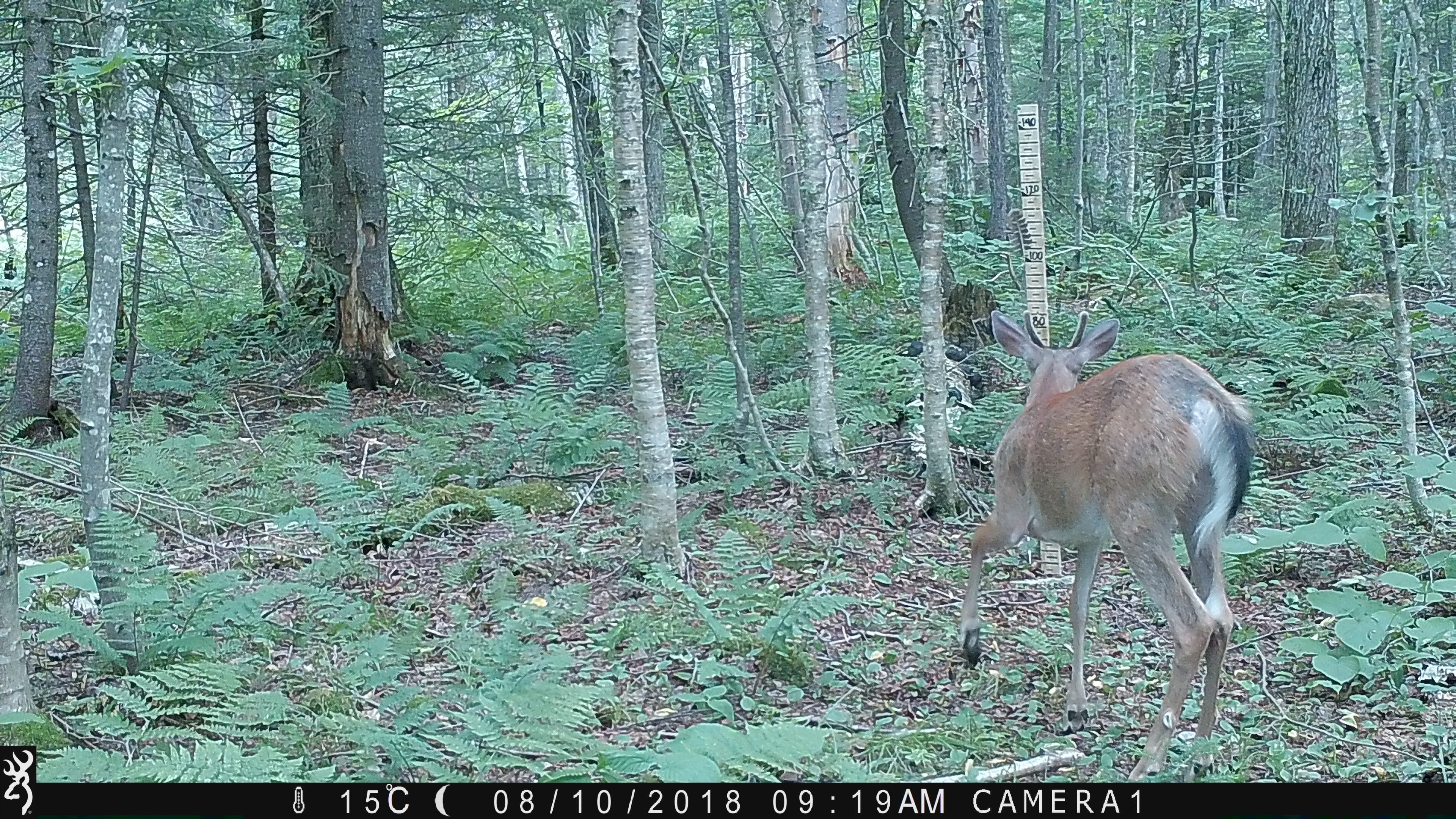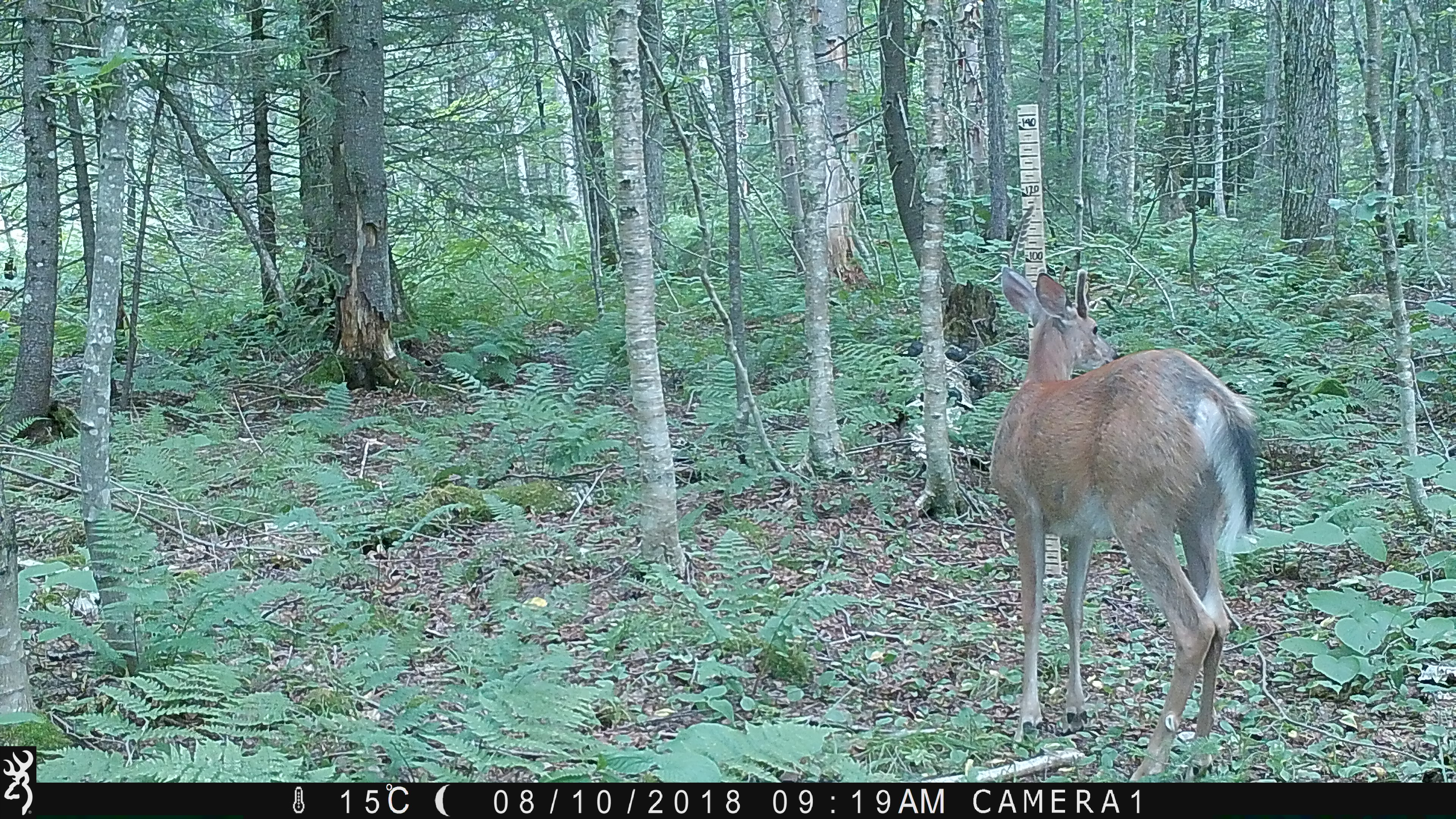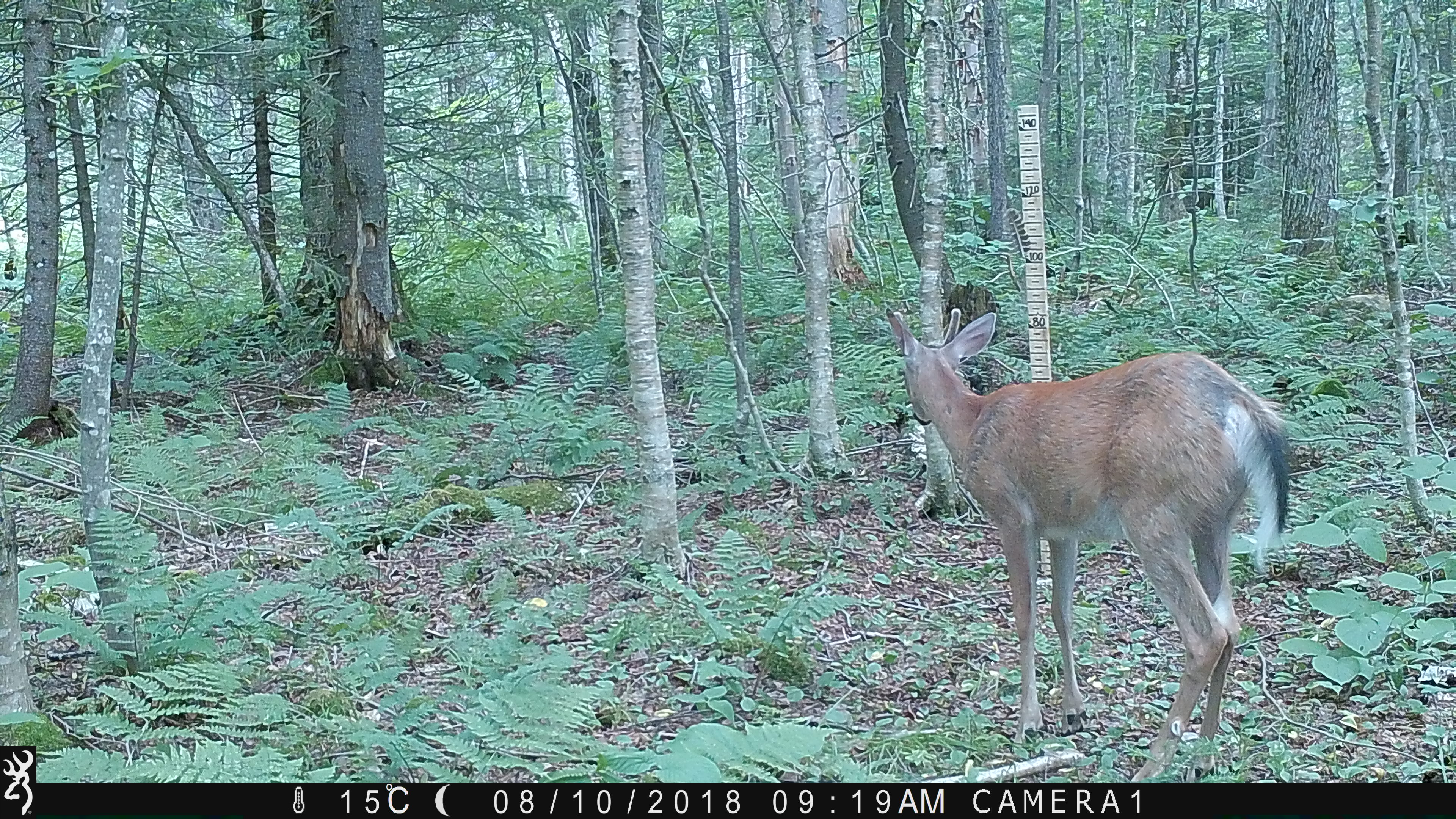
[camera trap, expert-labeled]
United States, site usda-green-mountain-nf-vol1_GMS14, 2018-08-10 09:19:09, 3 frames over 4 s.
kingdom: Animalia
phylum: Chordata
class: Mammalia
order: Artiodactyla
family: Cervidae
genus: Odocoileus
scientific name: Odocoileus virginianus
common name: white-tailed deer